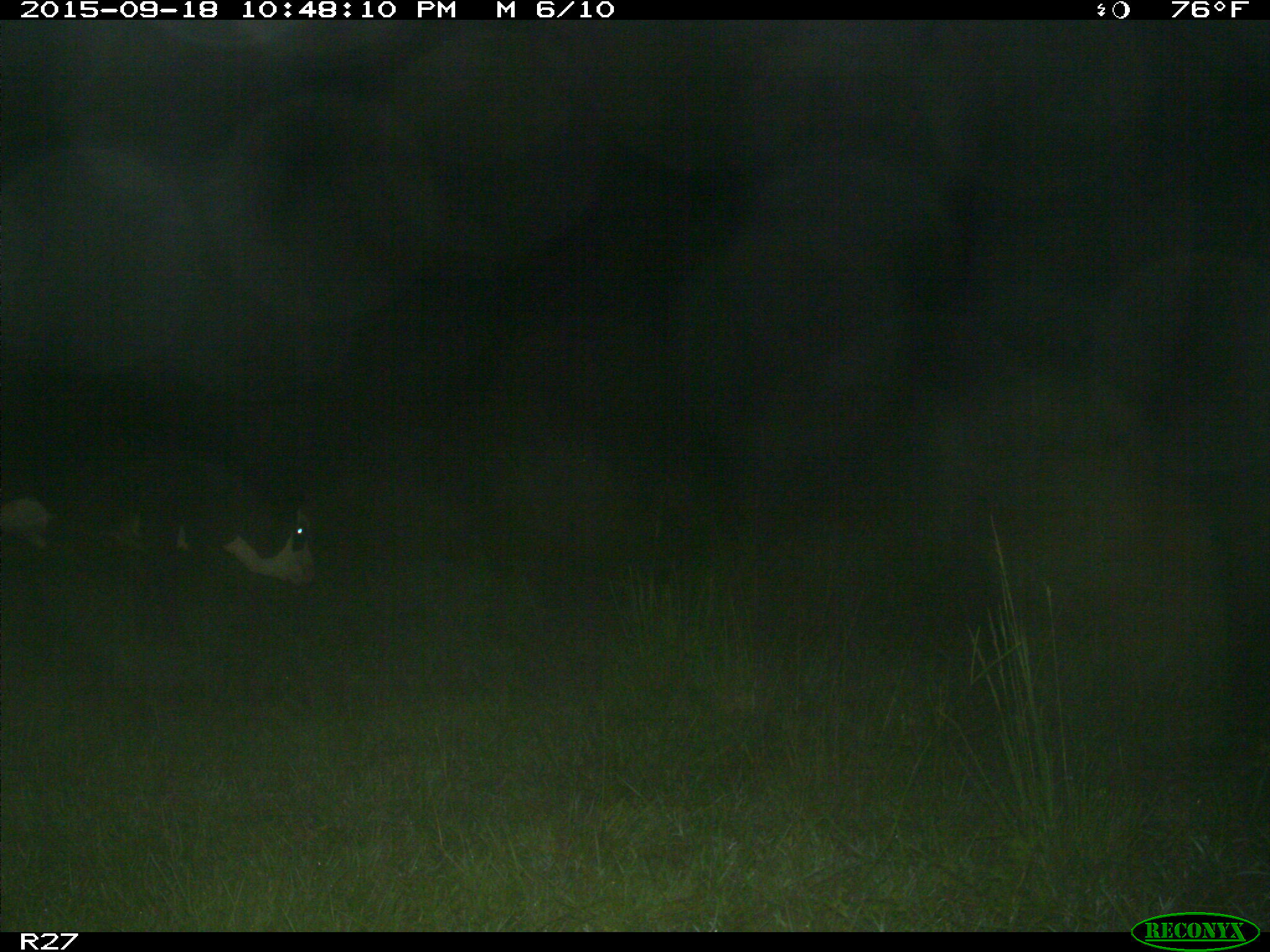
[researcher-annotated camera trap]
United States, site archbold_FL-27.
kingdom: Animalia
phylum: Chordata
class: Mammalia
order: Artiodactyla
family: Bovidae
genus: Bos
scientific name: Bos taurus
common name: domestic cow